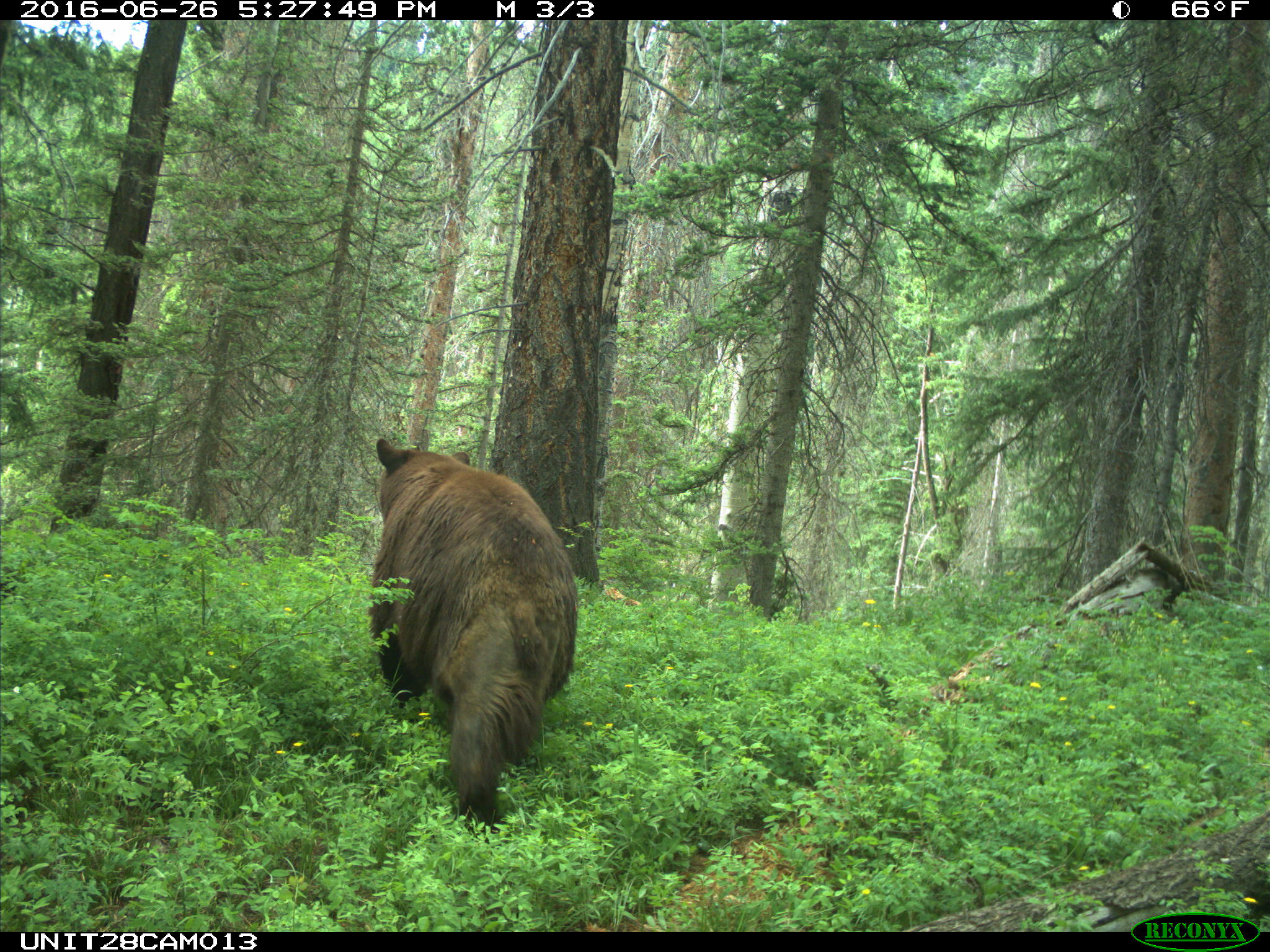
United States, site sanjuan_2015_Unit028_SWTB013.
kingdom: Animalia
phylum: Chordata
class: Mammalia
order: Carnivora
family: Ursidae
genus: Ursus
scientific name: Ursus americanus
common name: american black bear